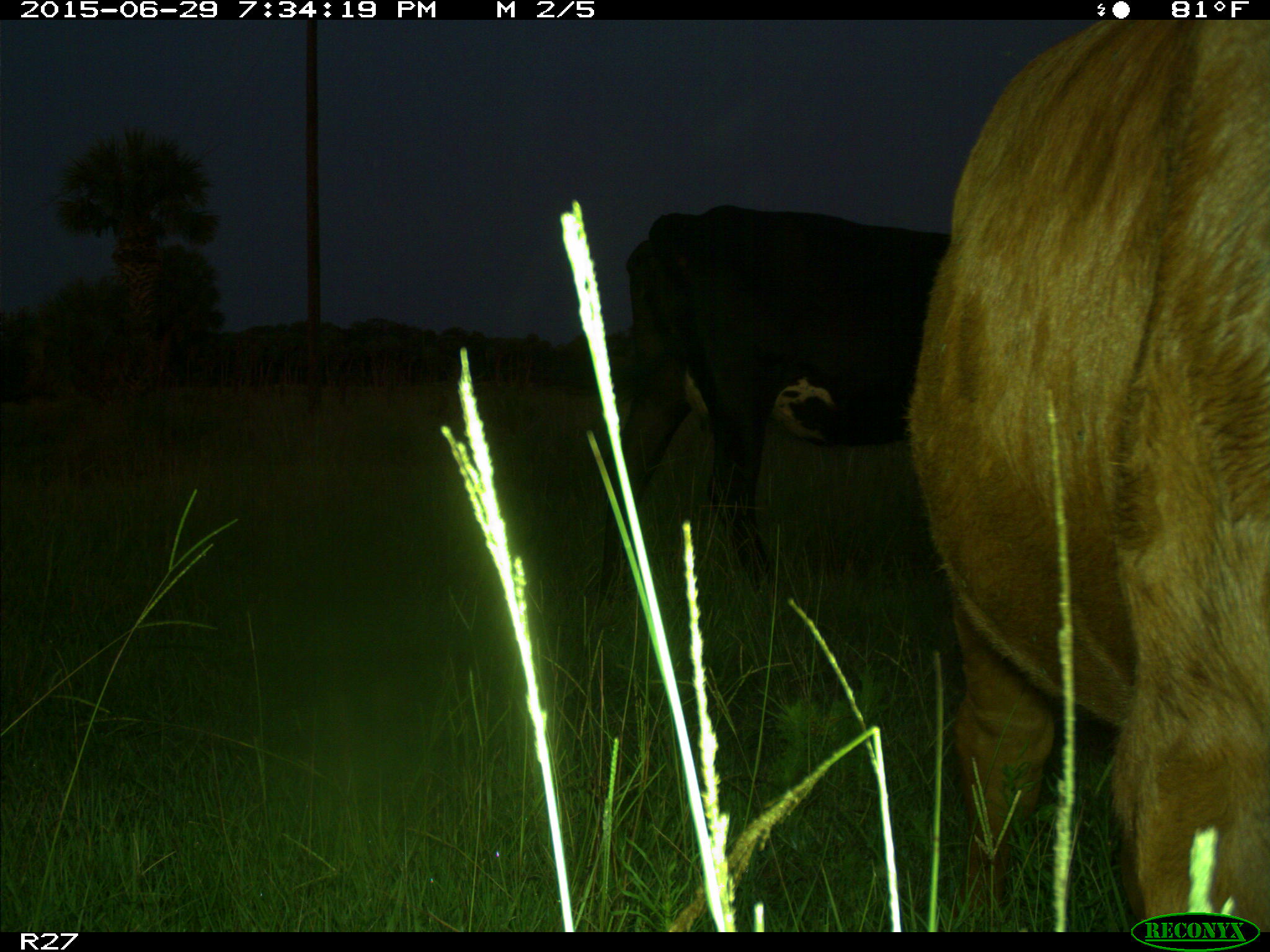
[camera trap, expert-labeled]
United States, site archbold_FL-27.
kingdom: Animalia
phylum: Chordata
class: Mammalia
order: Artiodactyla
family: Bovidae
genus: Bos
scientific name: Bos taurus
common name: domestic cow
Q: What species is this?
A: Bos taurus (domestic cow).